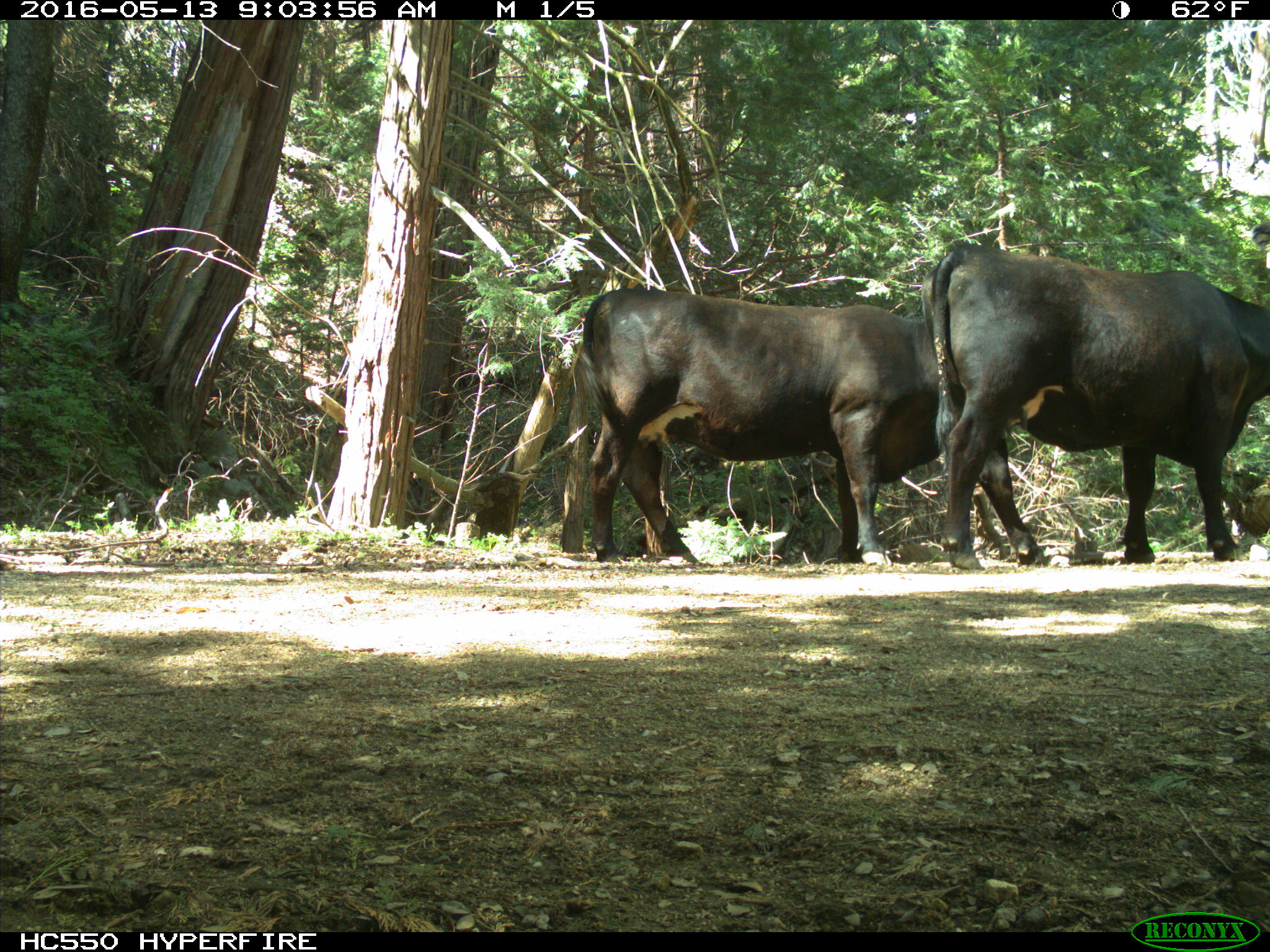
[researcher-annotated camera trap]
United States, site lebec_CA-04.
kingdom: Animalia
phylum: Chordata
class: Mammalia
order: Artiodactyla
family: Bovidae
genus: Bos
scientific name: Bos taurus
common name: domestic cow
Bos taurus (domestic cow).